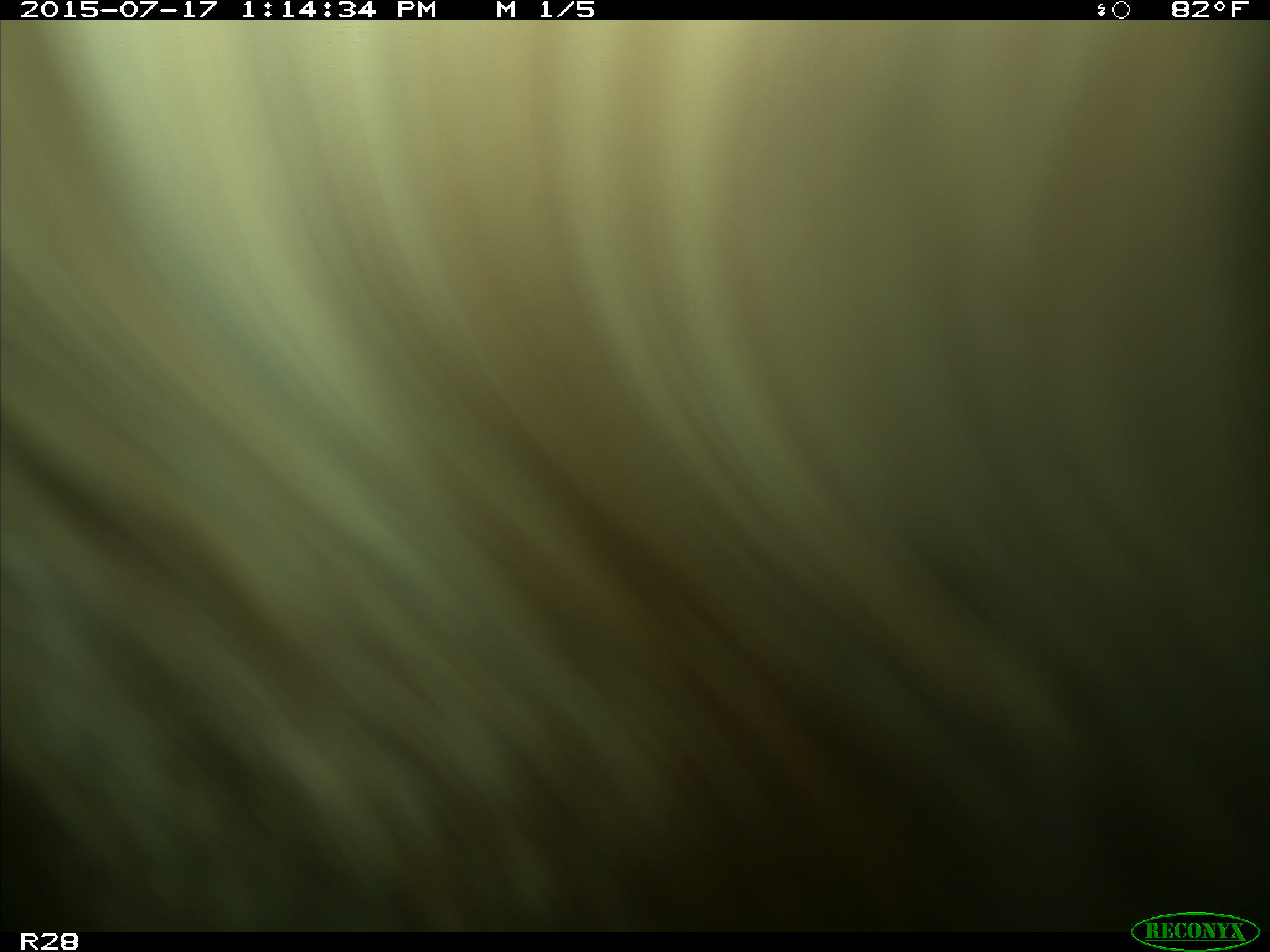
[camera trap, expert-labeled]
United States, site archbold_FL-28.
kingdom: Animalia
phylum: Chordata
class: Mammalia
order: Artiodactyla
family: Bovidae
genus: Bos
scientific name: Bos taurus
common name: domestic cow